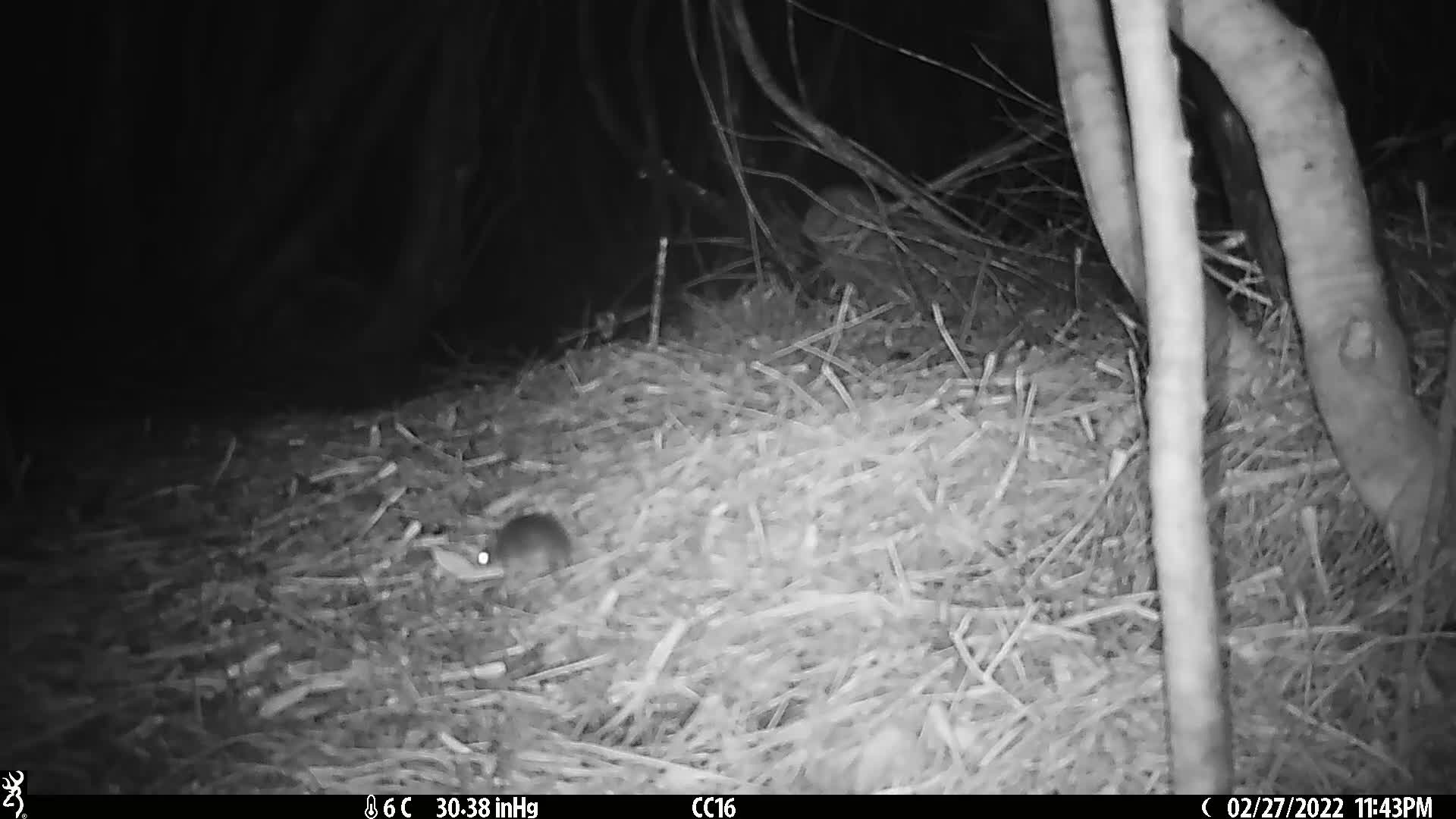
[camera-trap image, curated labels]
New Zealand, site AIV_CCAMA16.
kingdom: Animalia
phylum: Chordata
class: Mammalia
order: Rodentia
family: Muridae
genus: Mus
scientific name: Mus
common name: mouse